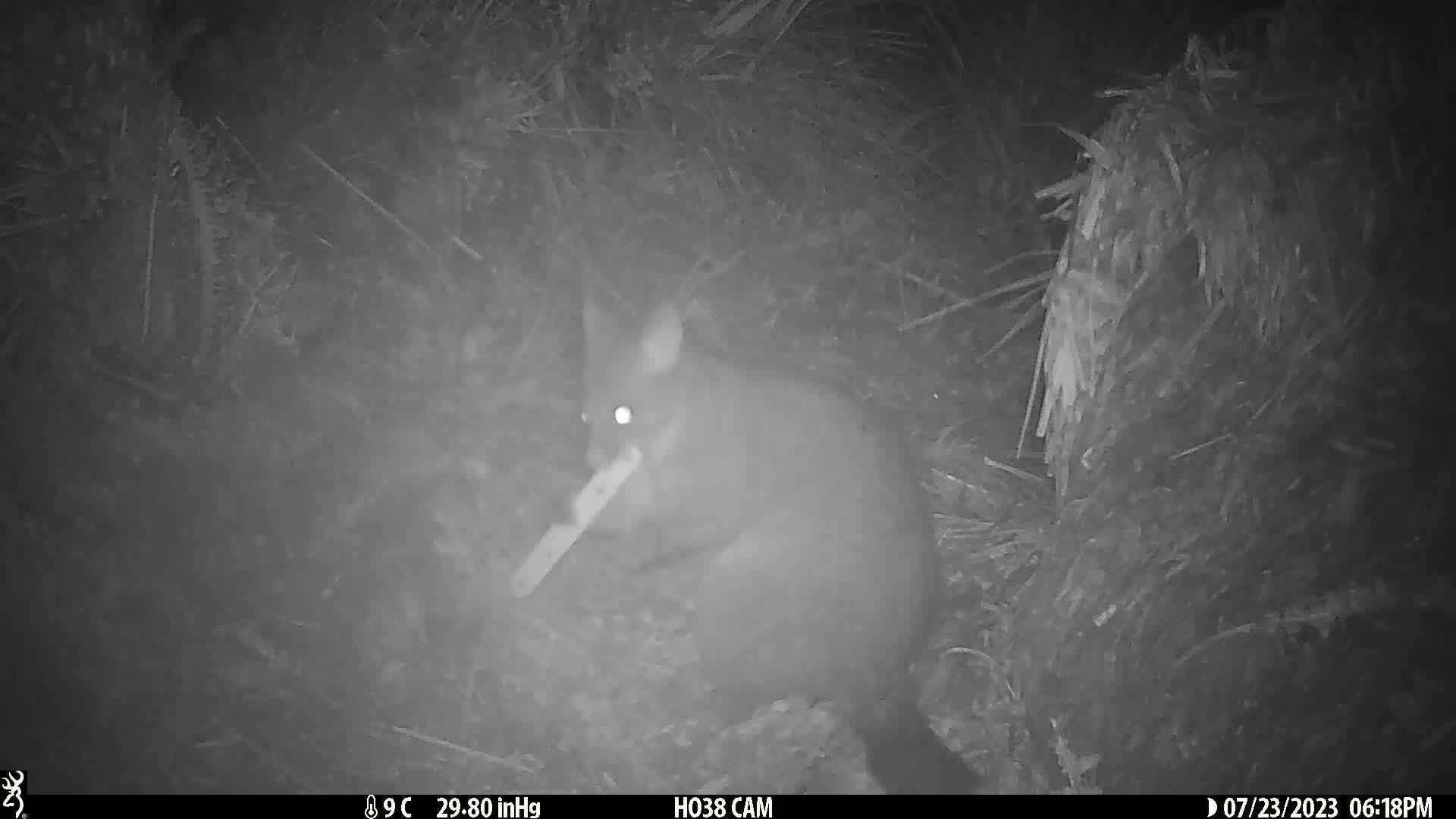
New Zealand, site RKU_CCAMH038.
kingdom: Animalia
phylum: Chordata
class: Mammalia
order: Diprotodontia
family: Phalangeridae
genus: Trichosurus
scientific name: Trichosurus vulpecula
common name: common brushtail possum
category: possum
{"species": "possum (common brushtail possum) (Trichosurus vulpecula)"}